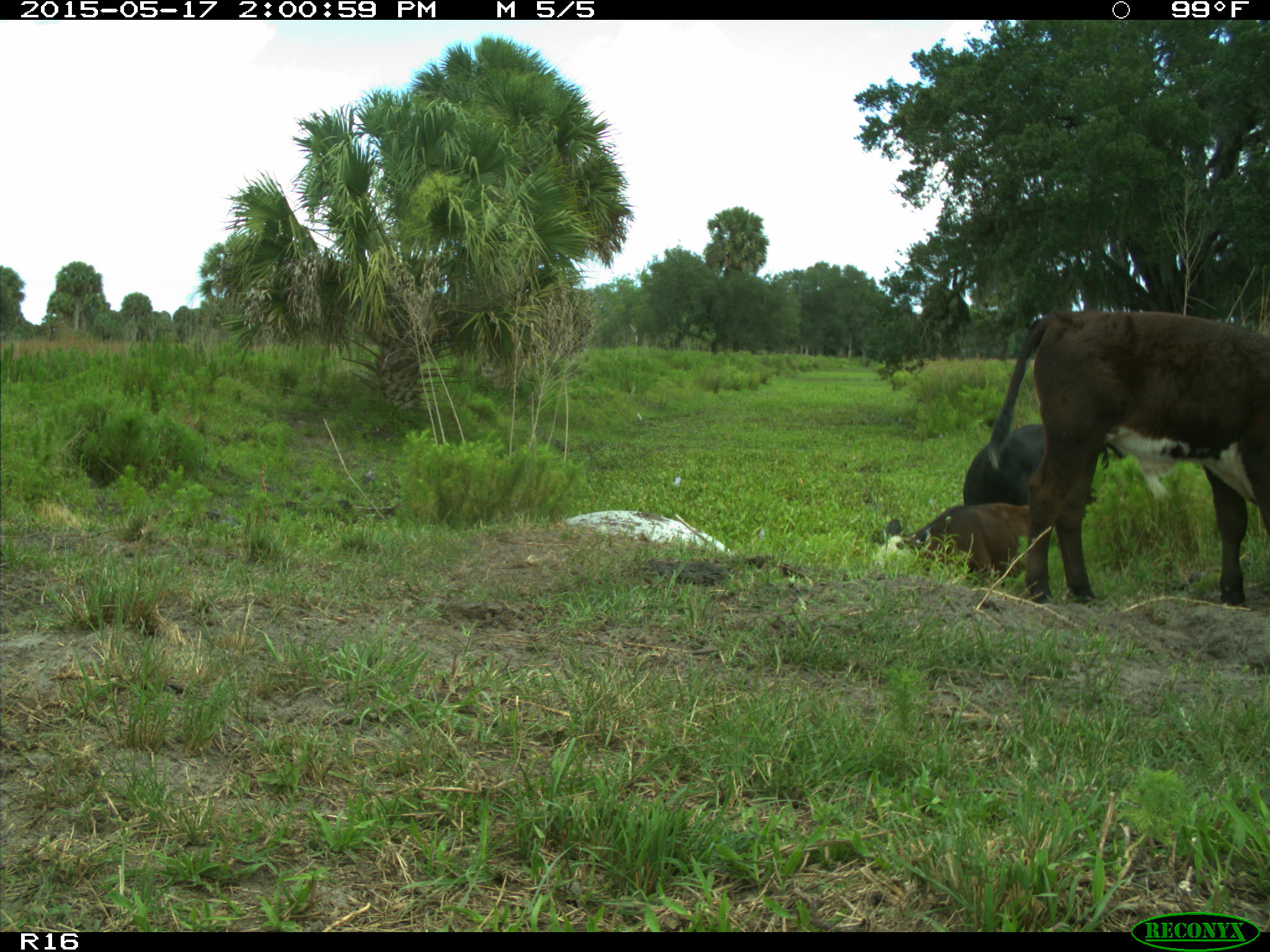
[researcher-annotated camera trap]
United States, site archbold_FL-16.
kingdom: Animalia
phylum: Chordata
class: Mammalia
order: Artiodactyla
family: Bovidae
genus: Bos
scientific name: Bos taurus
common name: domestic cow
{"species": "Bos taurus (domestic cow)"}